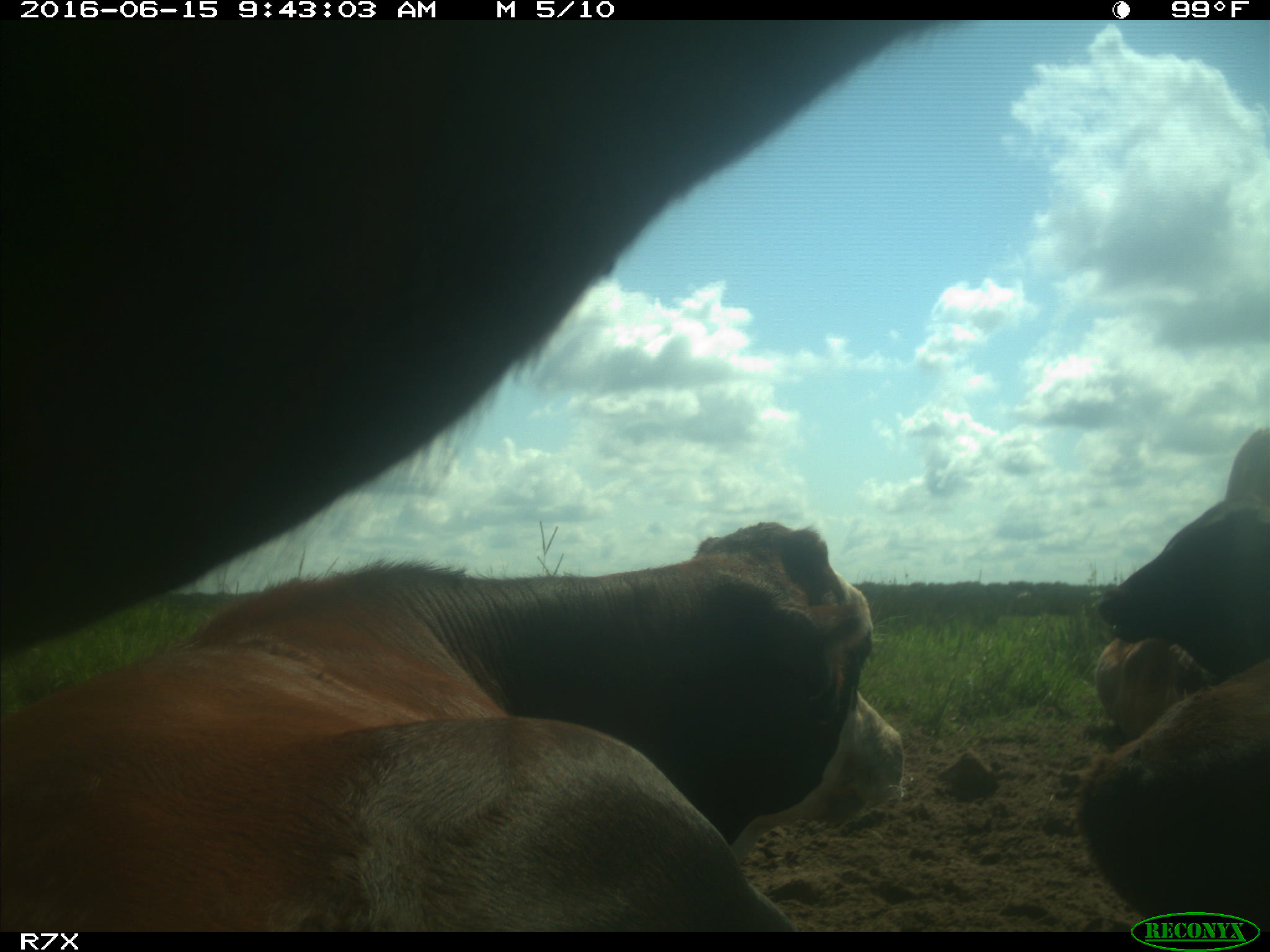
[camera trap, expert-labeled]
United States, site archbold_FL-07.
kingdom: Animalia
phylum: Chordata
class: Mammalia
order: Artiodactyla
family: Bovidae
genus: Bos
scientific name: Bos taurus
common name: domestic cow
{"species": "Bos taurus (domestic cow)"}